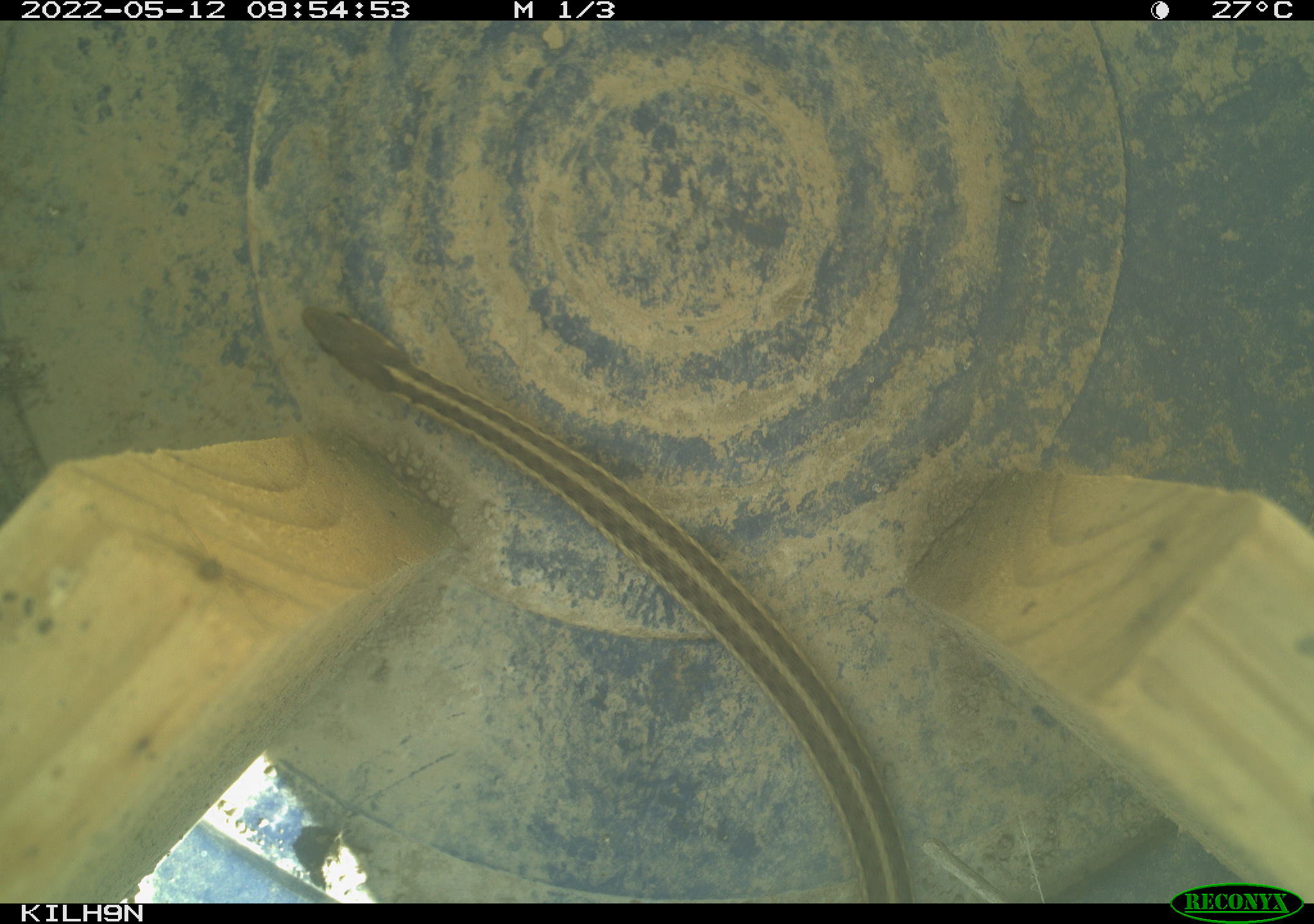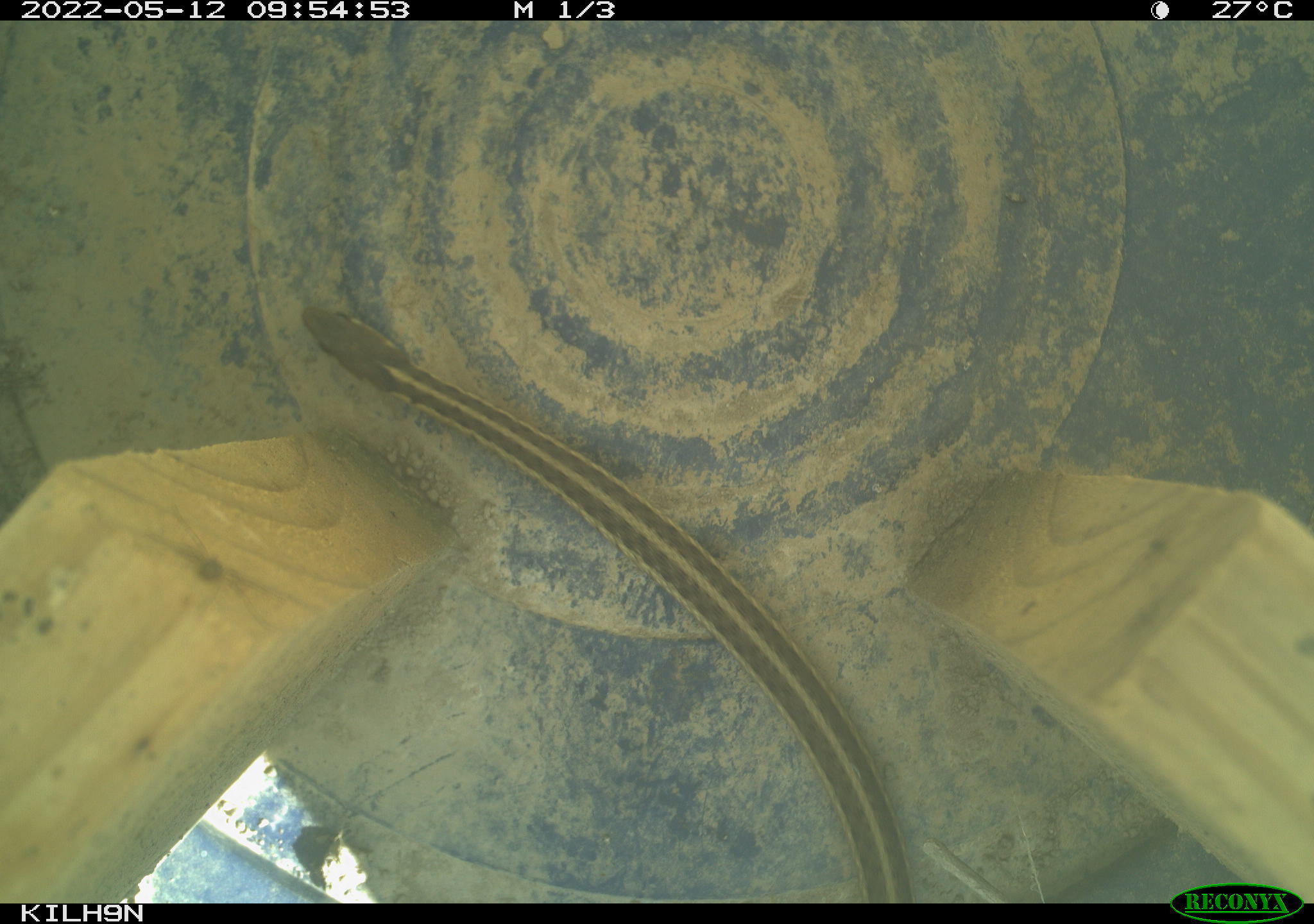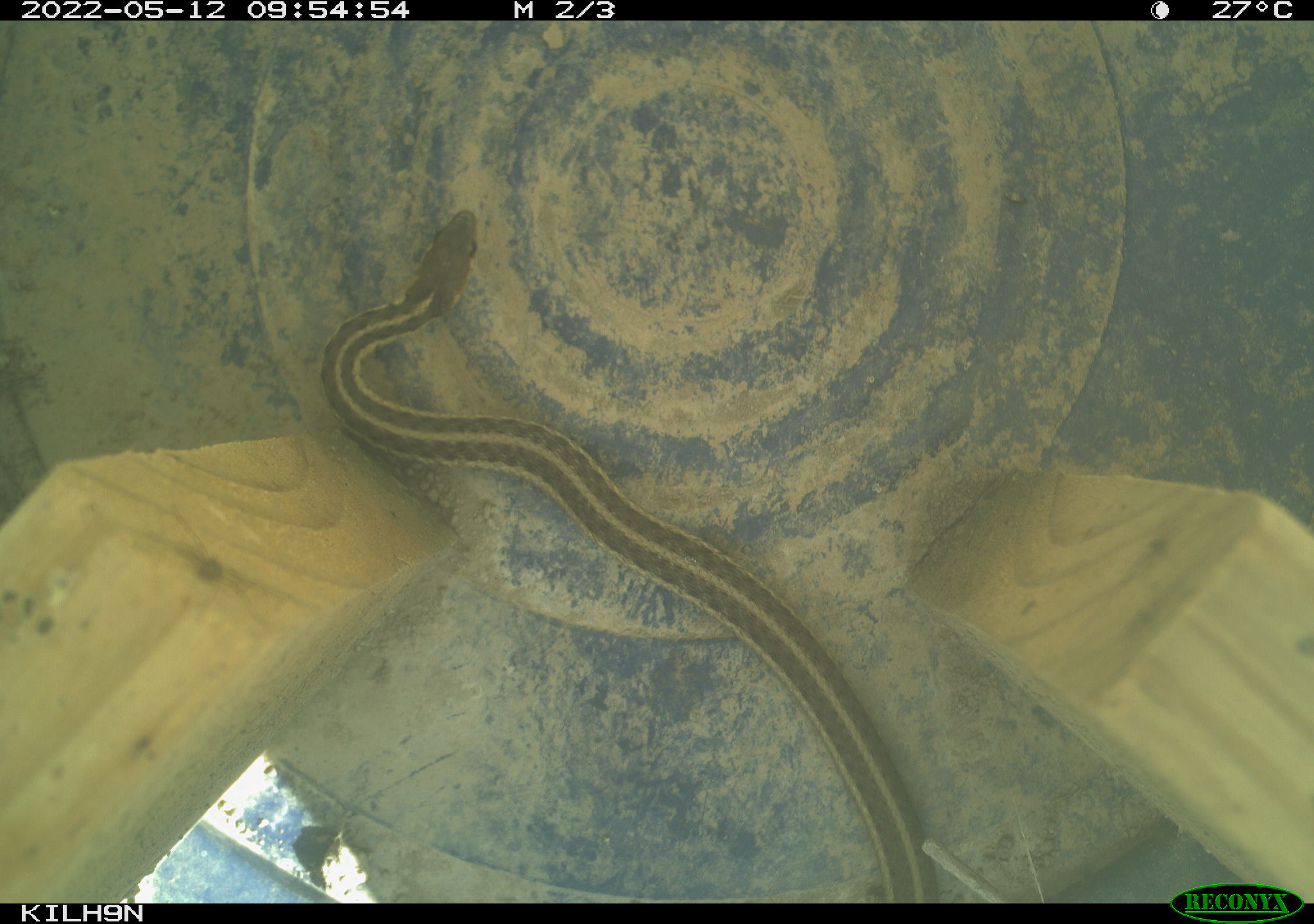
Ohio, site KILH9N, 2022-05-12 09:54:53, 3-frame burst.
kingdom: Animalia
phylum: Chordata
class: Reptilia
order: Squamata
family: Colubridae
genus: Thamnophis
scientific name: Thamnophis sirtalis sirtalis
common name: eastern gartersnake